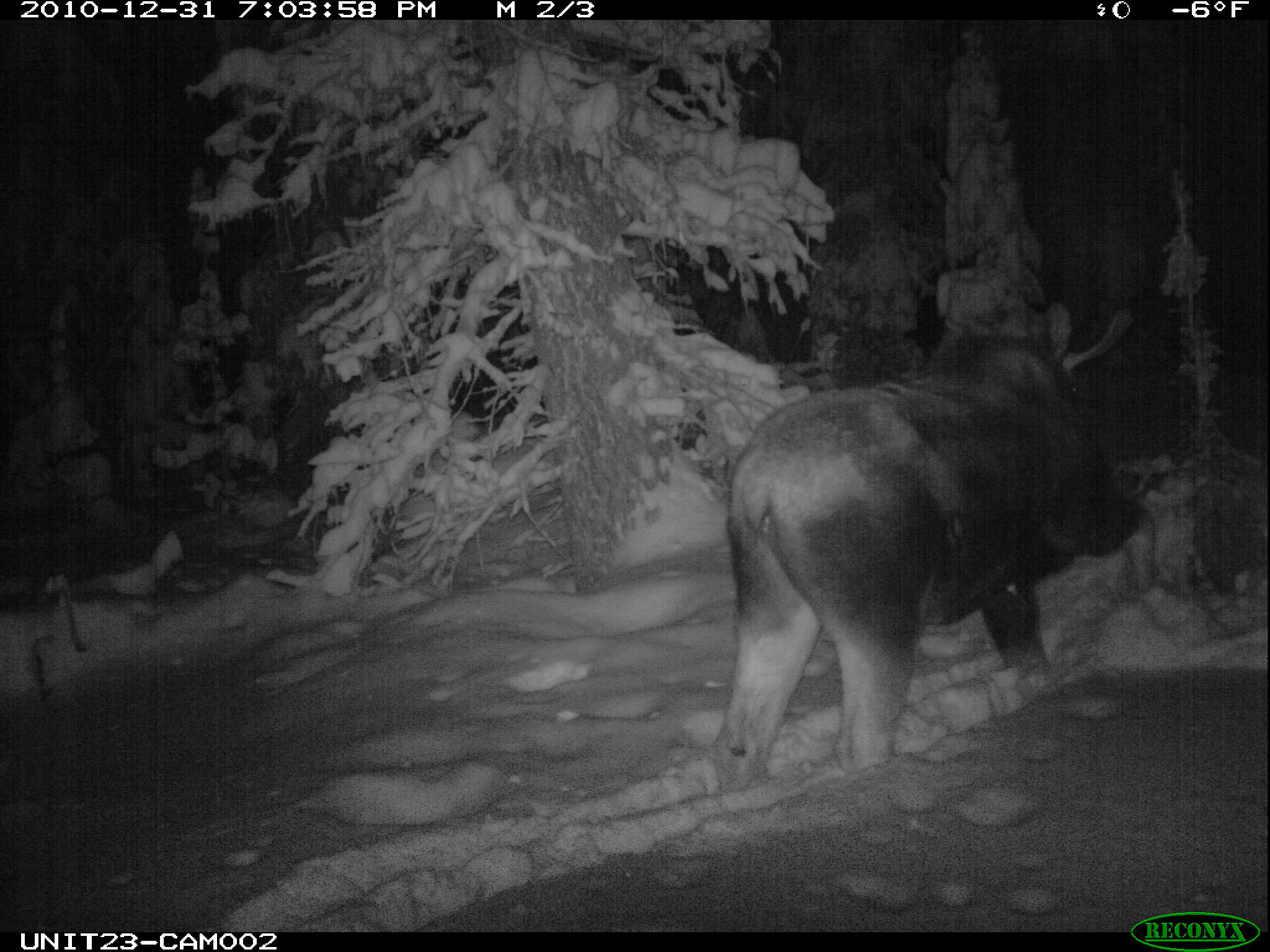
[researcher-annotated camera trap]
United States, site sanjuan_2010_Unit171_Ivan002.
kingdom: Animalia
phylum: Chordata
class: Mammalia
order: Artiodactyla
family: Cervidae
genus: Alces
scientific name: Alces alces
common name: moose